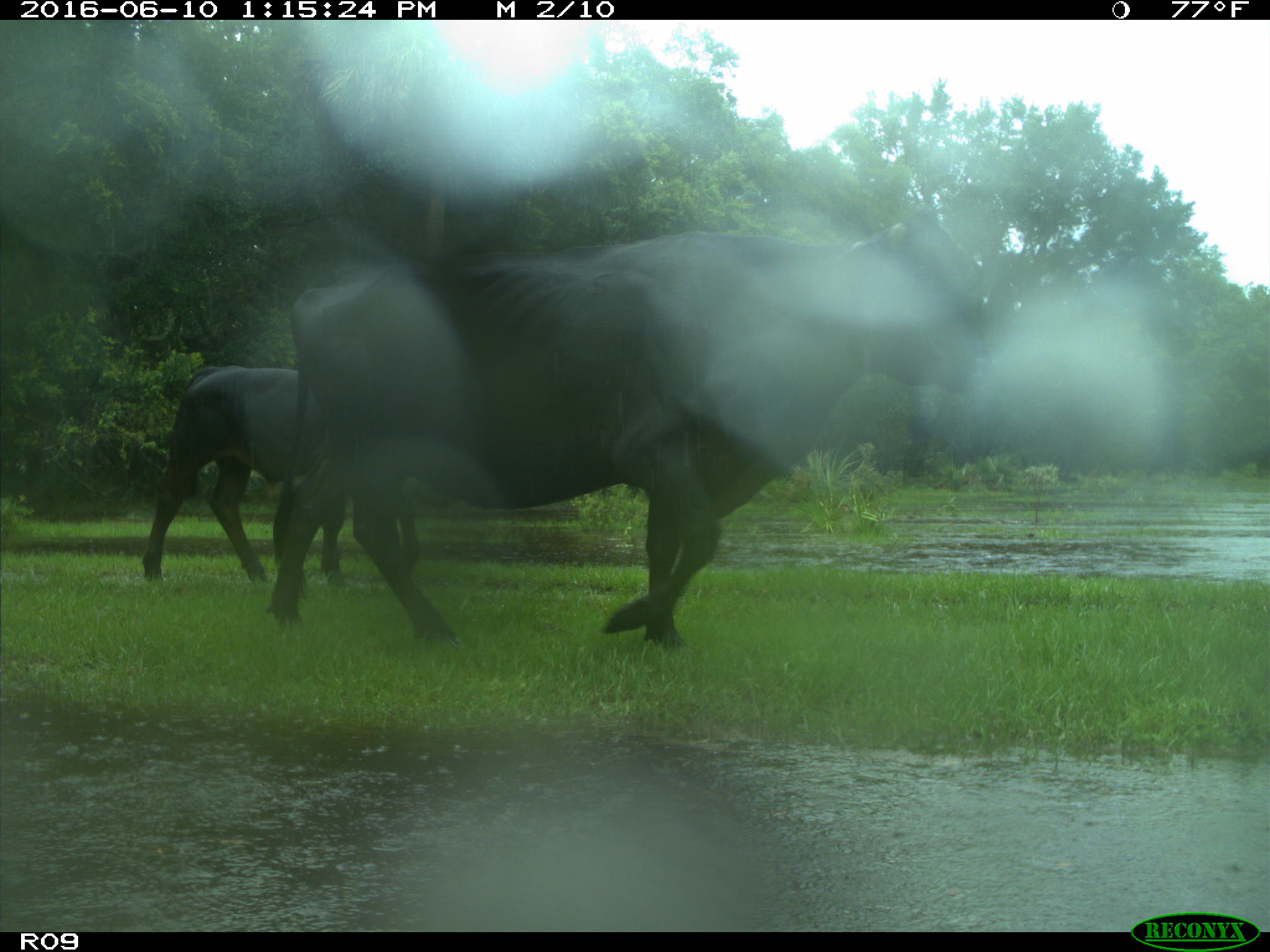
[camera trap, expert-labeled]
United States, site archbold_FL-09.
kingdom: Animalia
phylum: Chordata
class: Mammalia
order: Artiodactyla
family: Bovidae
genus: Bos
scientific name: Bos taurus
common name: domestic cow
Bos taurus (domestic cow).